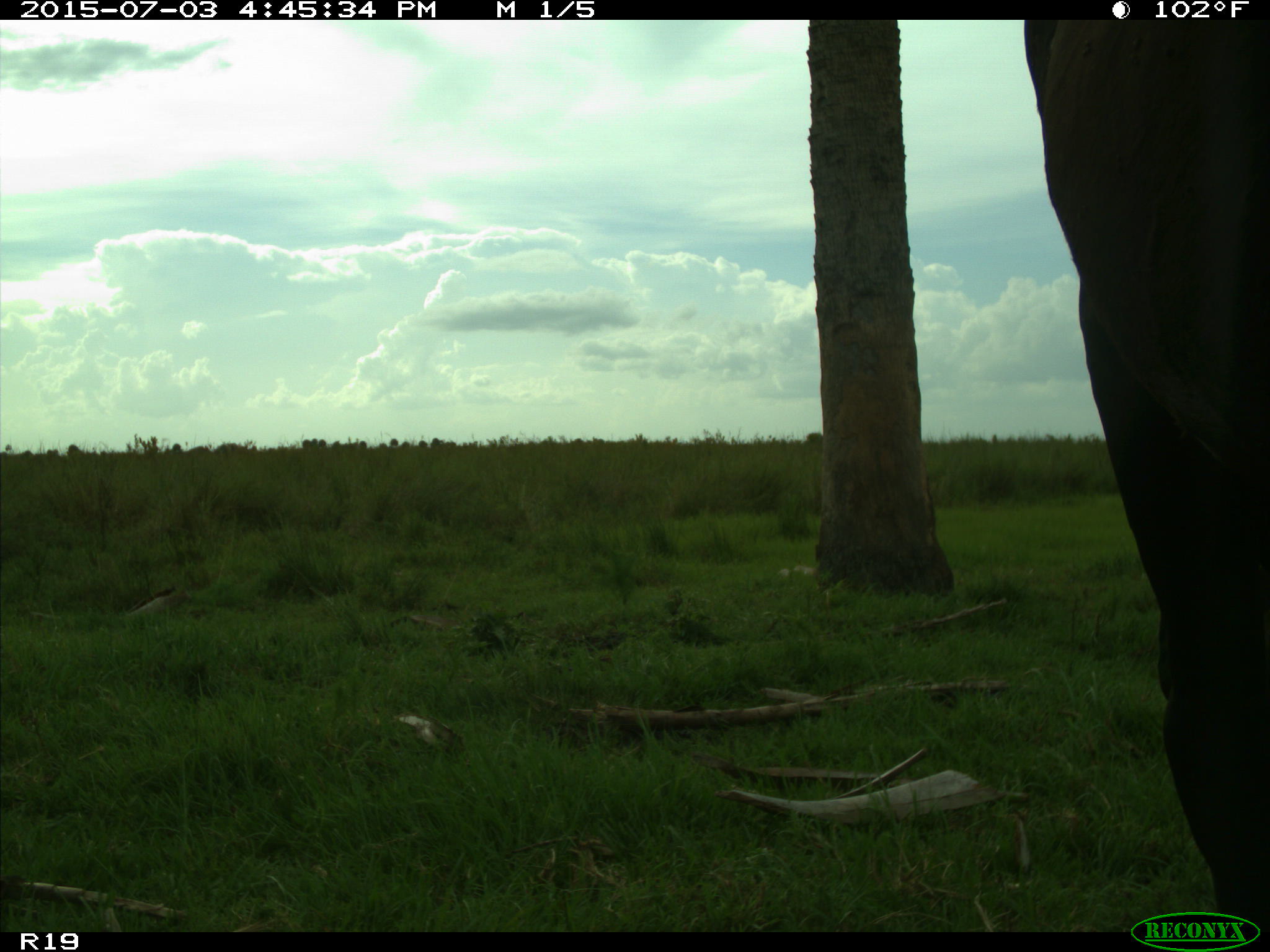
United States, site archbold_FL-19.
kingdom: Animalia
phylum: Chordata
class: Mammalia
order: Artiodactyla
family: Bovidae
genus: Bos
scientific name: Bos taurus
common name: domestic cow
Bos taurus (domestic cow).